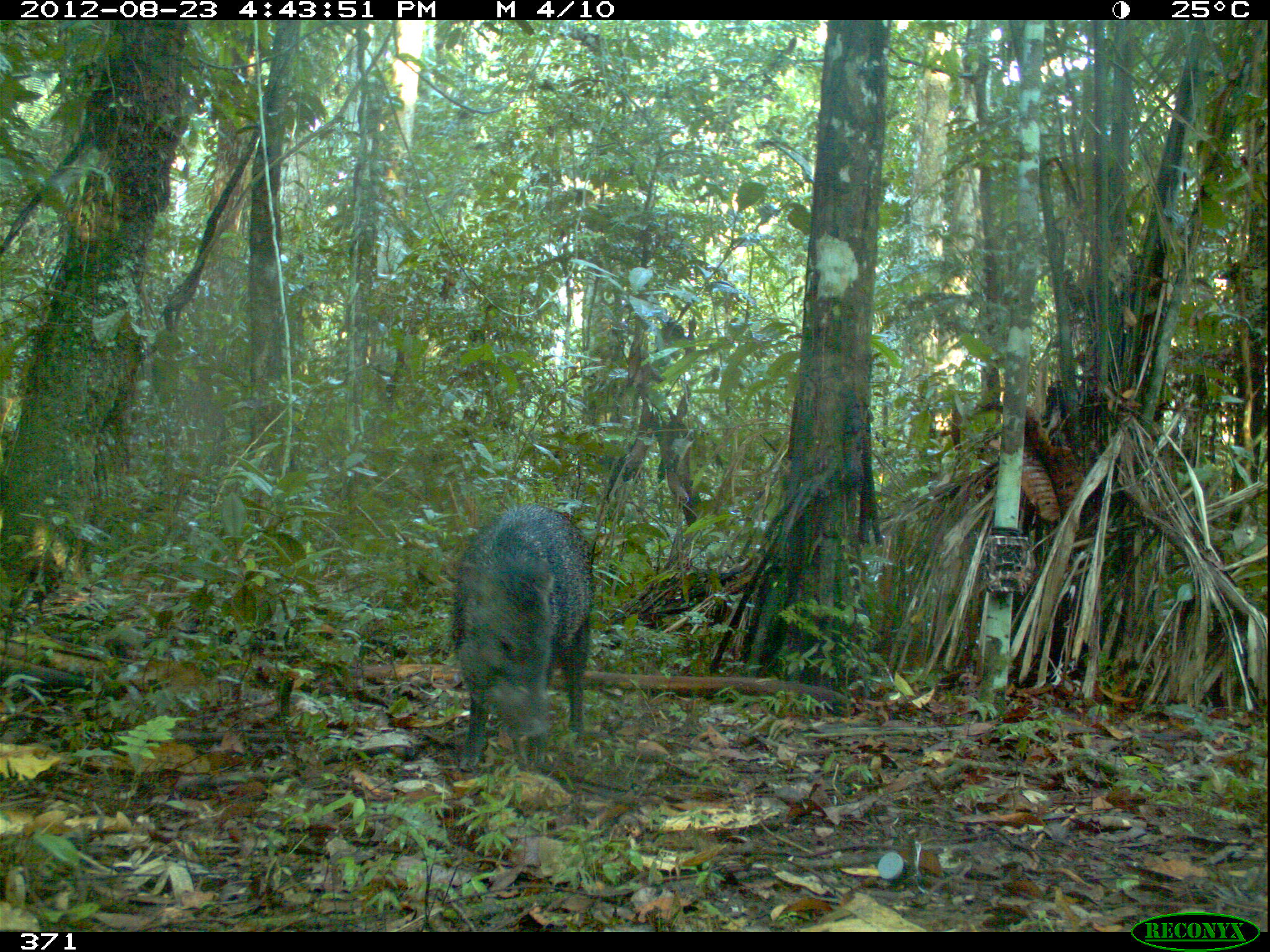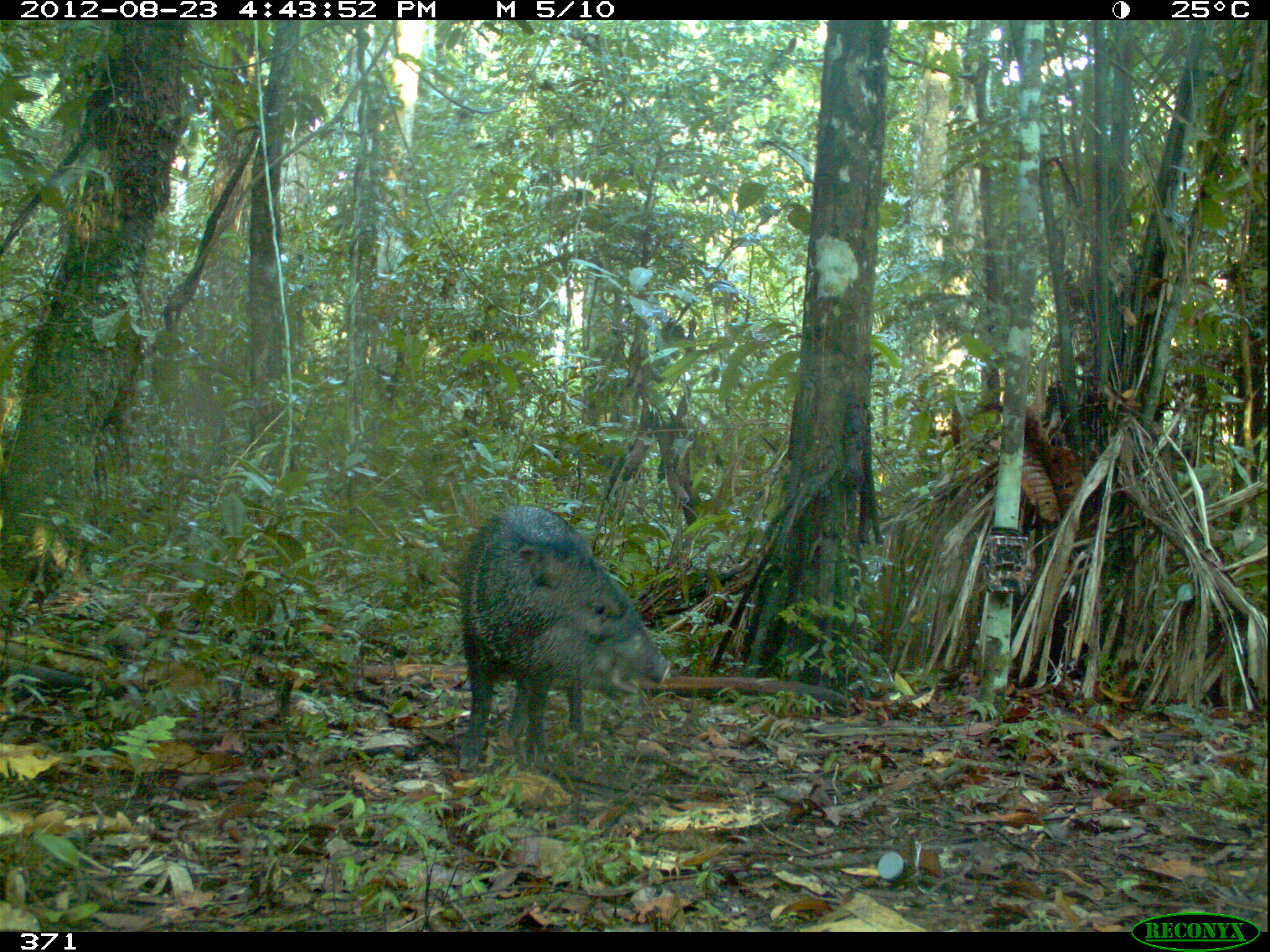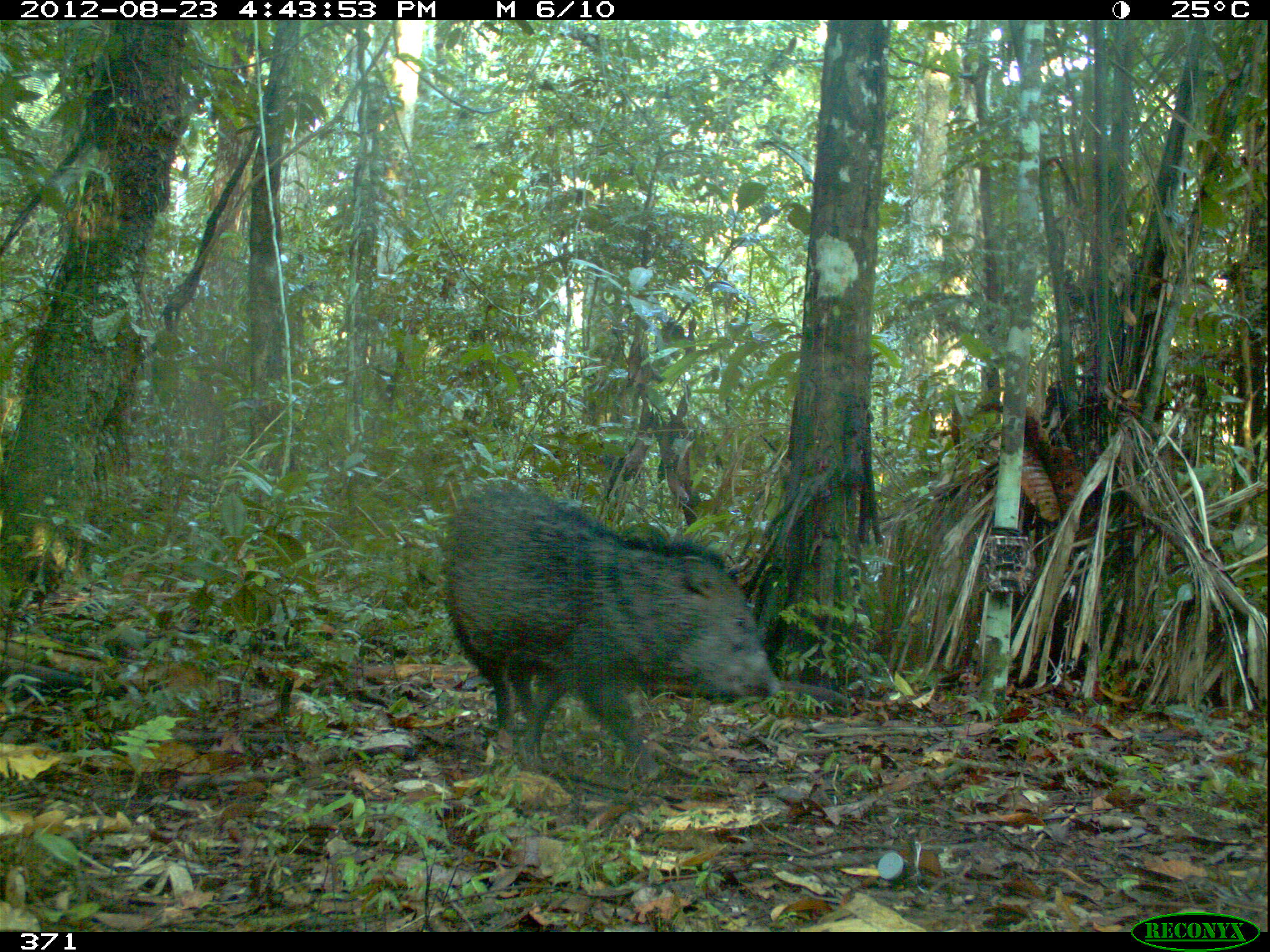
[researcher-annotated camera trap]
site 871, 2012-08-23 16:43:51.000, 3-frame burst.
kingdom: Animalia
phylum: Chordata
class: Mammalia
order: Artiodactyla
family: Tayassuidae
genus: Pecari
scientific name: Pecari tajacu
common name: collared peccary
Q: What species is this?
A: Pecari tajacu (collared peccary).